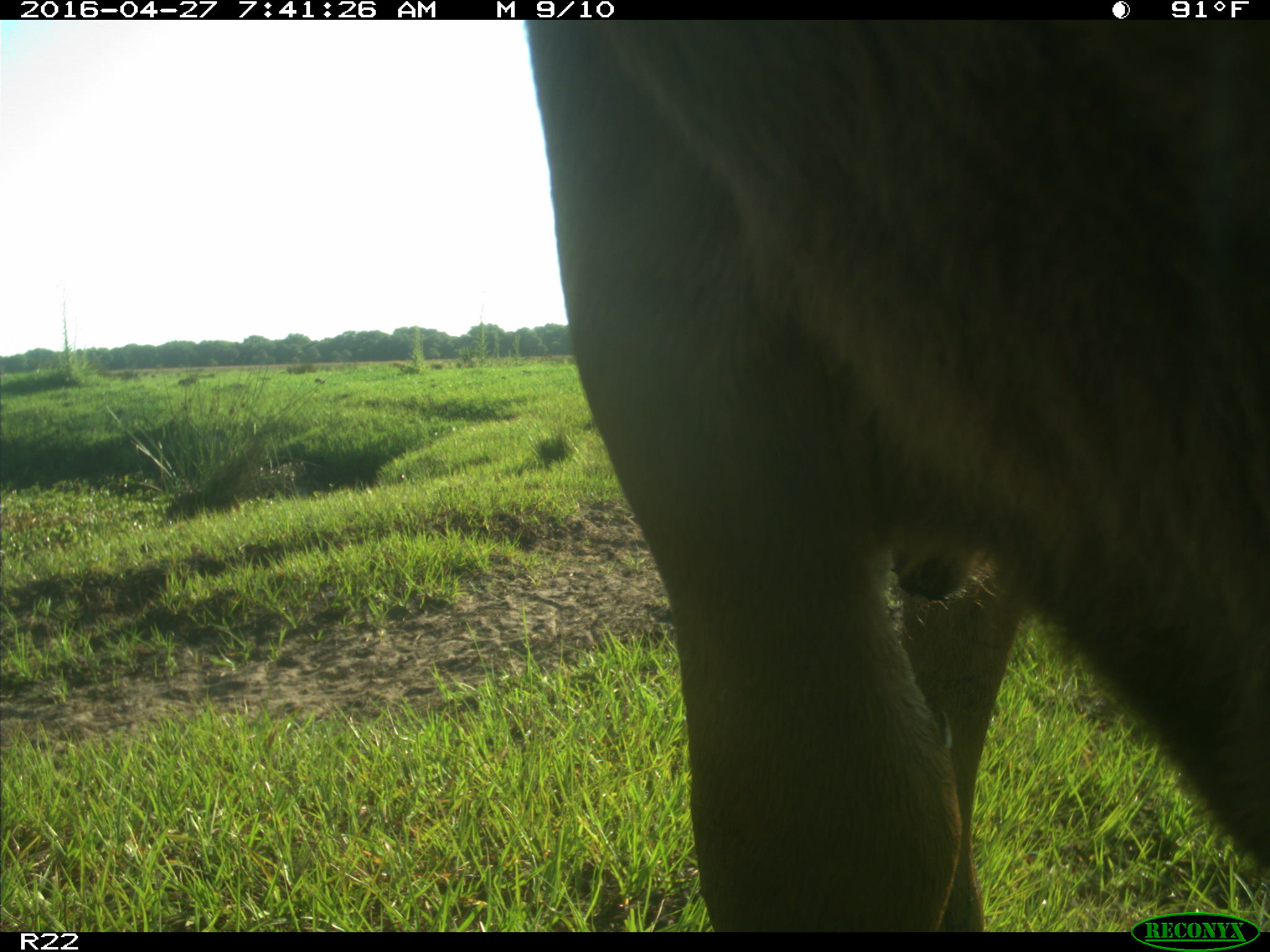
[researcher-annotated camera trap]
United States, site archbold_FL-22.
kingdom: Animalia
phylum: Chordata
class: Mammalia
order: Artiodactyla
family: Bovidae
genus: Bos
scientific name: Bos taurus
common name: domestic cow